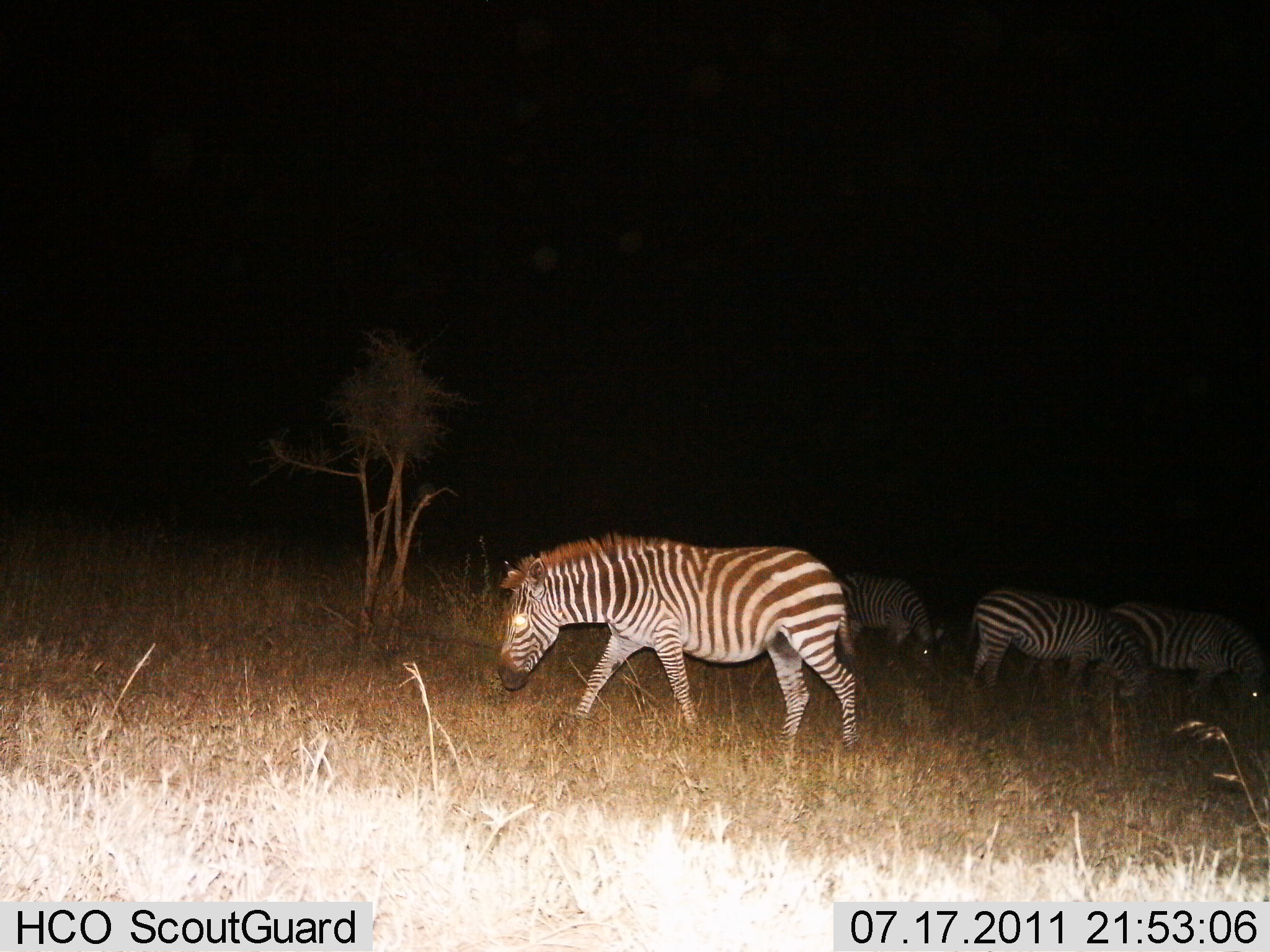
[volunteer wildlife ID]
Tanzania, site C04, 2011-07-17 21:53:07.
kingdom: Animalia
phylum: Chordata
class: Mammalia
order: Perissodactyla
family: Equidae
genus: Equus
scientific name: Equus quagga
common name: plains zebra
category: zebra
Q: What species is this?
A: Zebra (plains zebra) (Equus quagga).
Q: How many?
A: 4.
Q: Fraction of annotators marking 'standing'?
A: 50%.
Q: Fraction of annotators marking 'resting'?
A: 10%.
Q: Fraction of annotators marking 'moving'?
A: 20%.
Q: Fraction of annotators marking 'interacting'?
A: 0%.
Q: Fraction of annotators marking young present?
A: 0%.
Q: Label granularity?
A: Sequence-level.